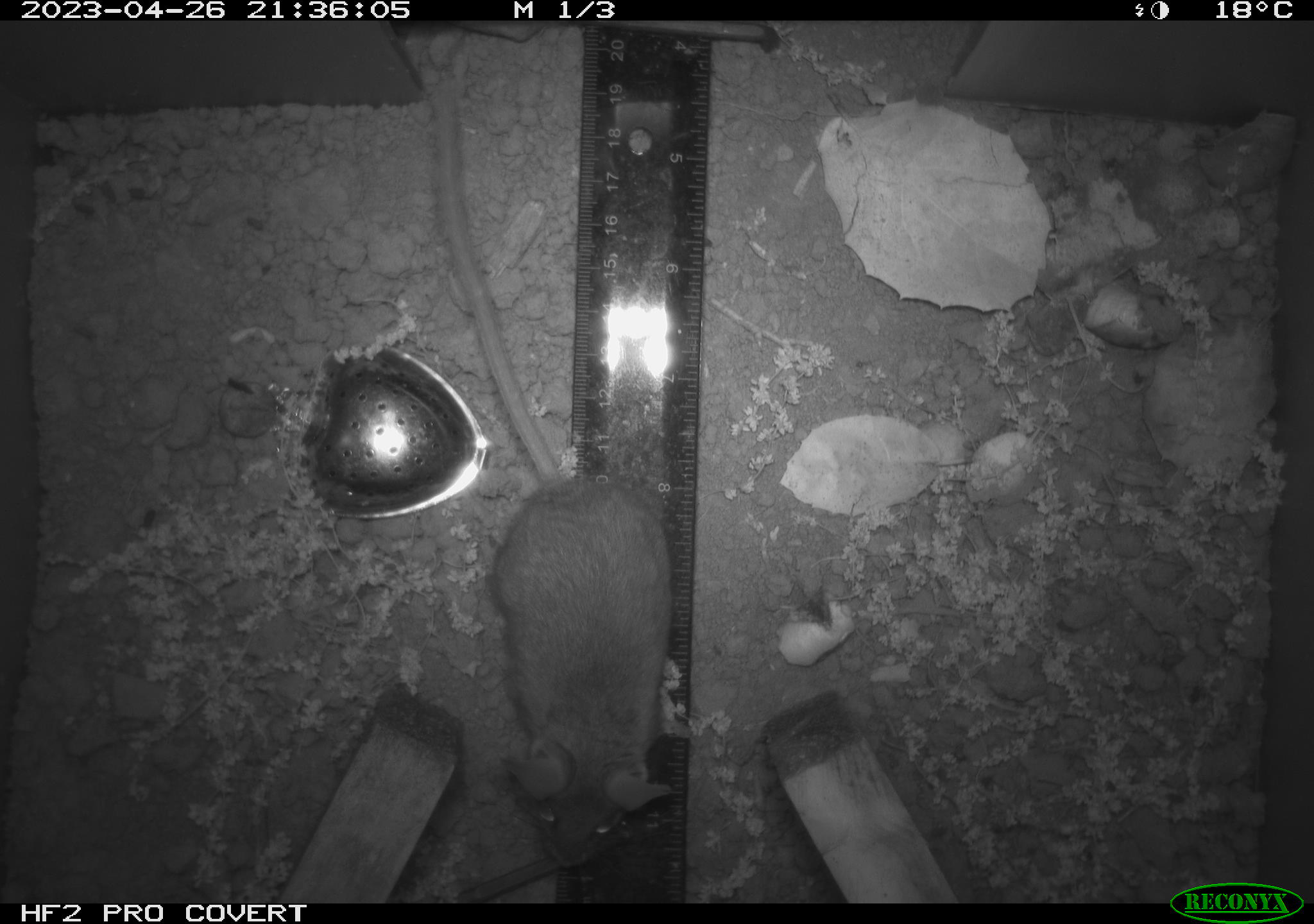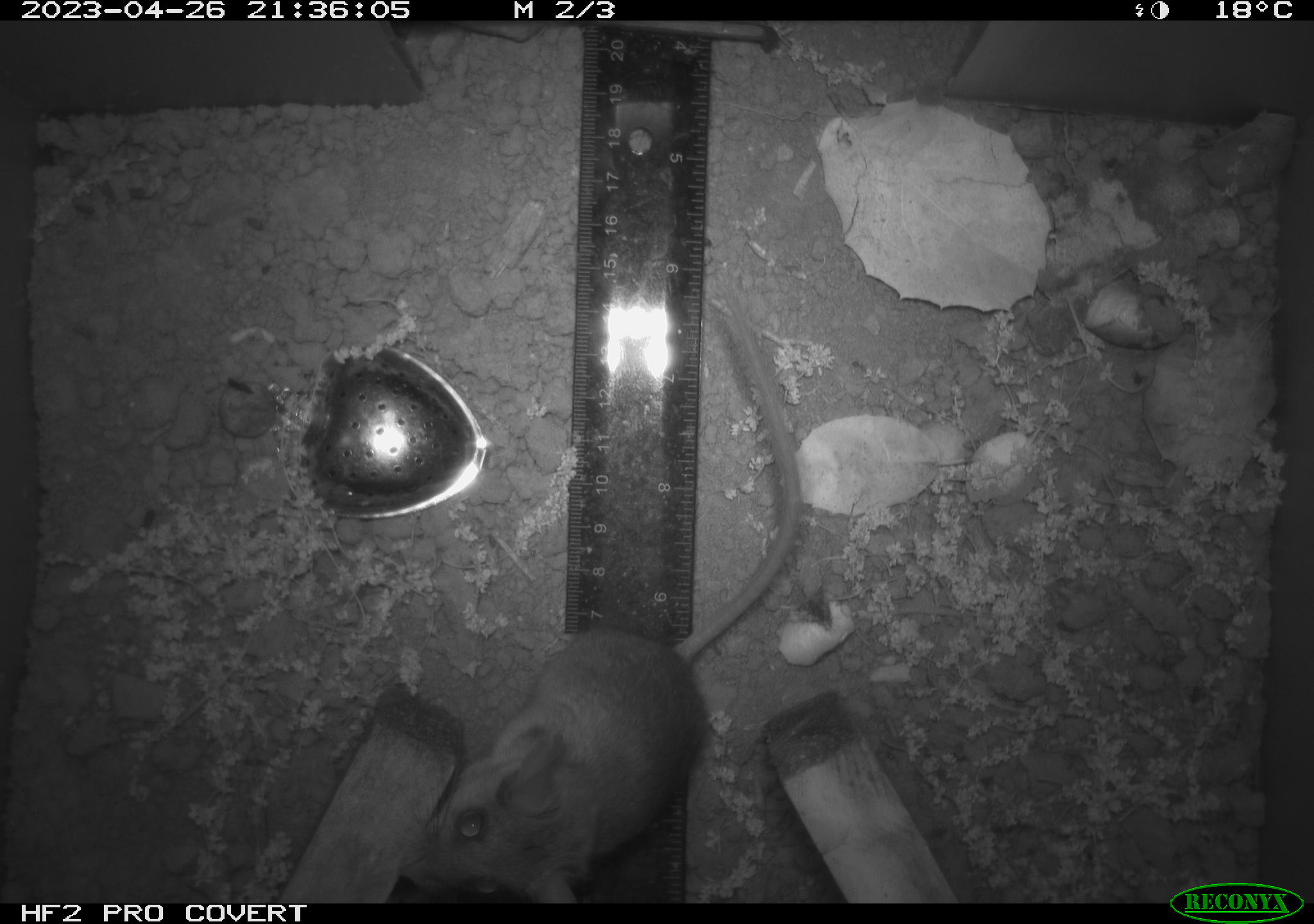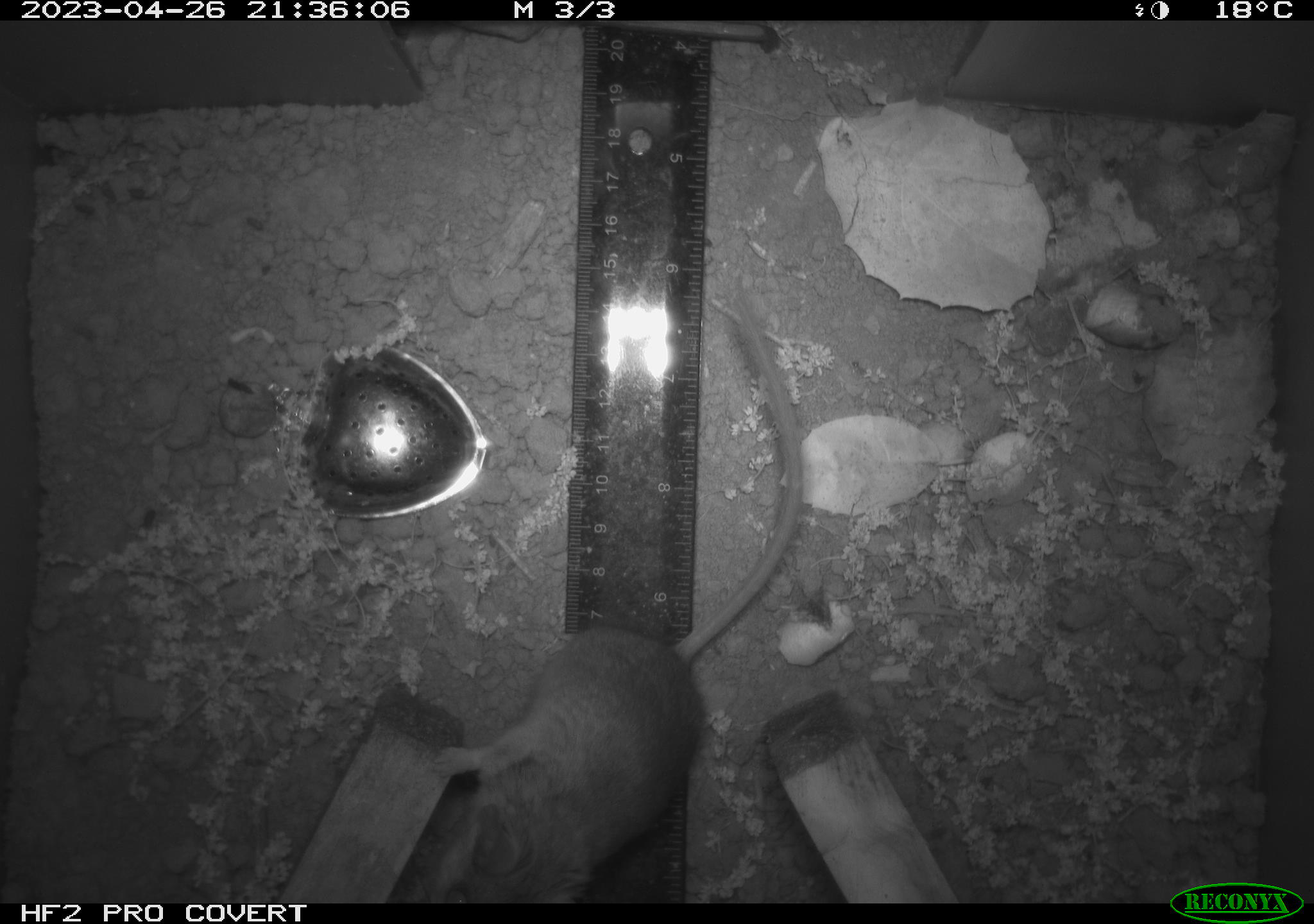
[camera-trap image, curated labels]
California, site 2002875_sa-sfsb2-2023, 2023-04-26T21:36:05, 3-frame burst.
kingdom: Animalia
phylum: Chordata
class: Mammalia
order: Rodentia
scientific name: Rodentia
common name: mouse species